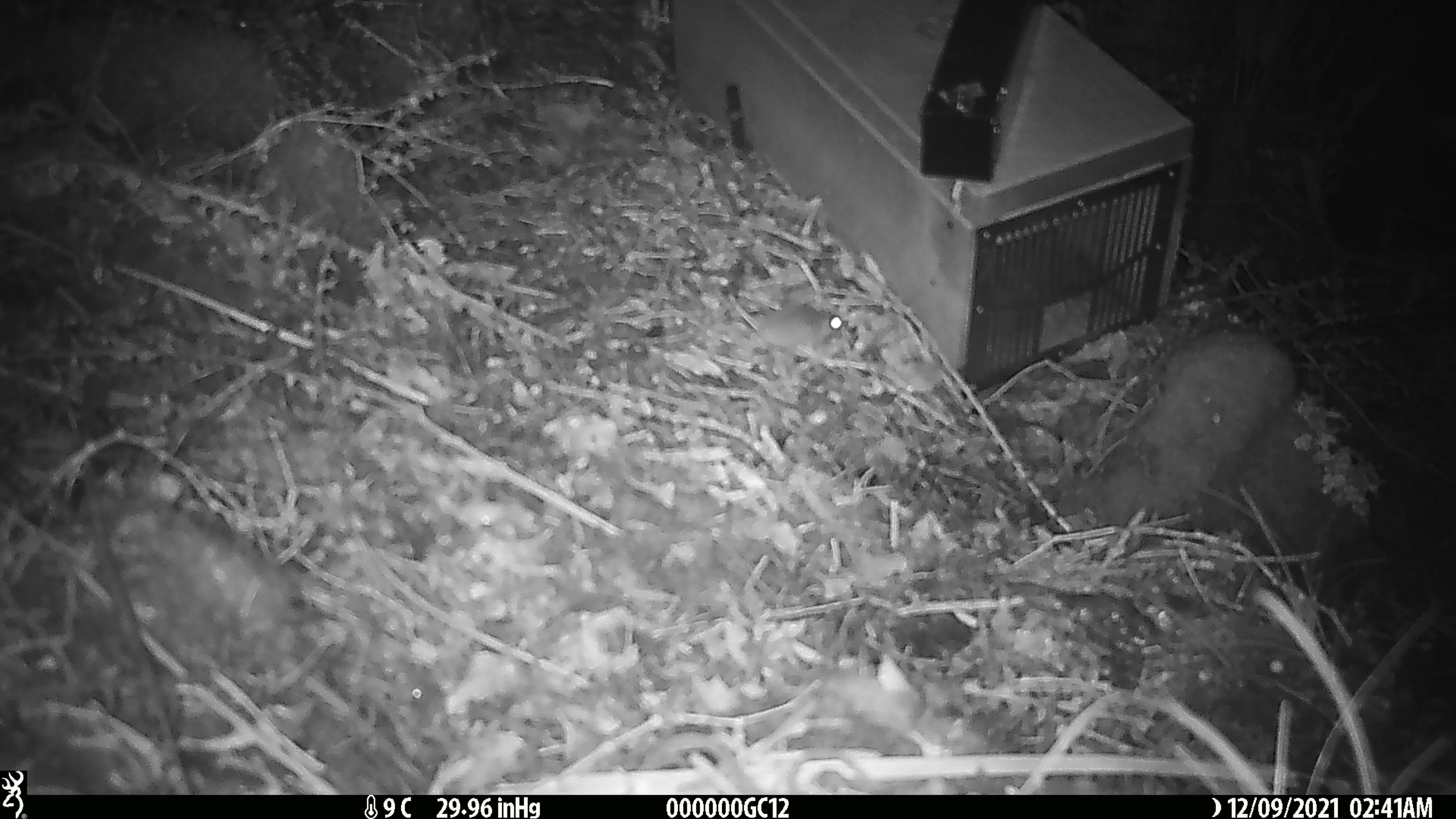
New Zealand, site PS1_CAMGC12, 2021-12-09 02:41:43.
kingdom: Animalia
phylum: Chordata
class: Mammalia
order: Rodentia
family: Muridae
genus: Mus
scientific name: Mus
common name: mouse